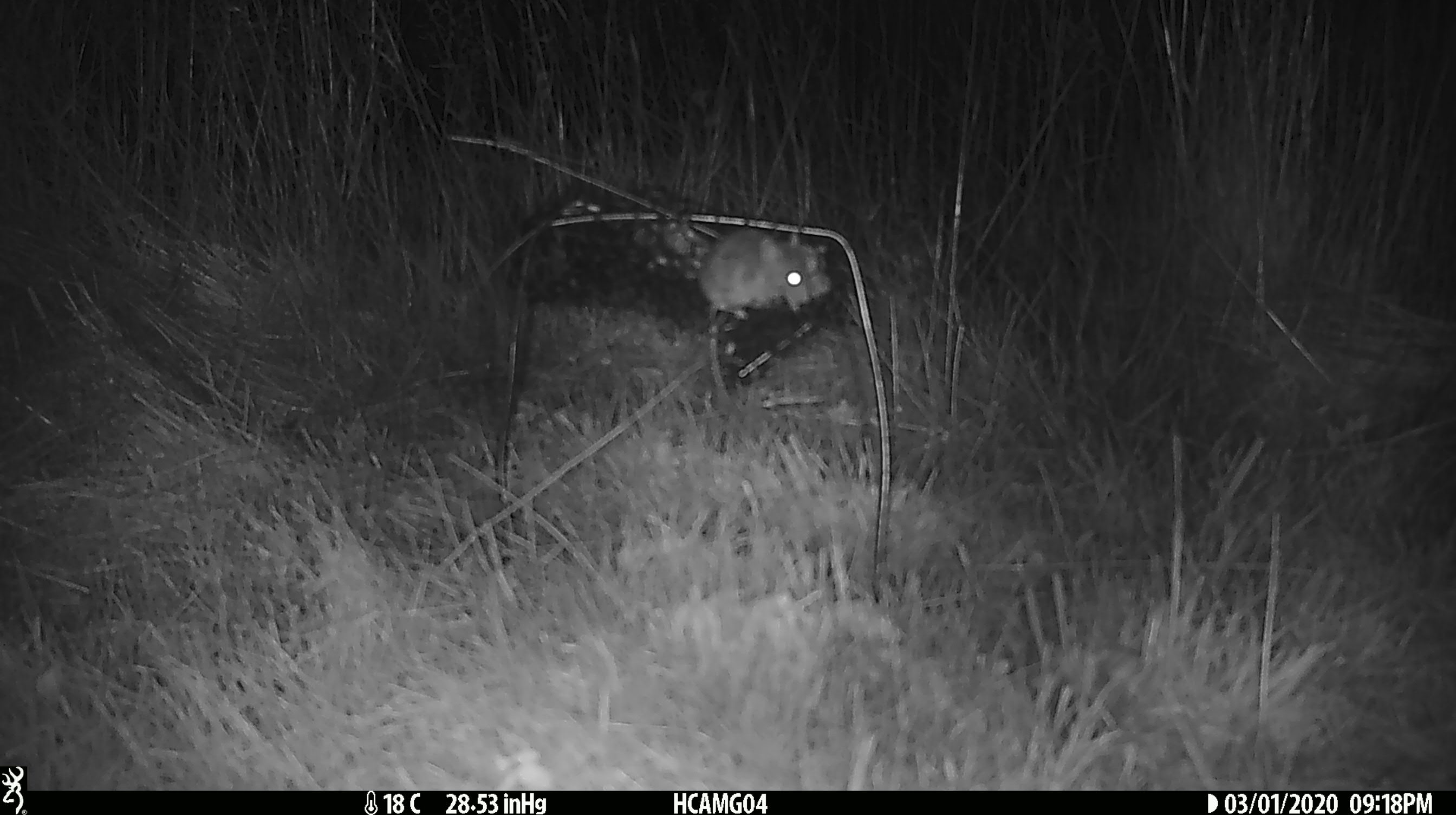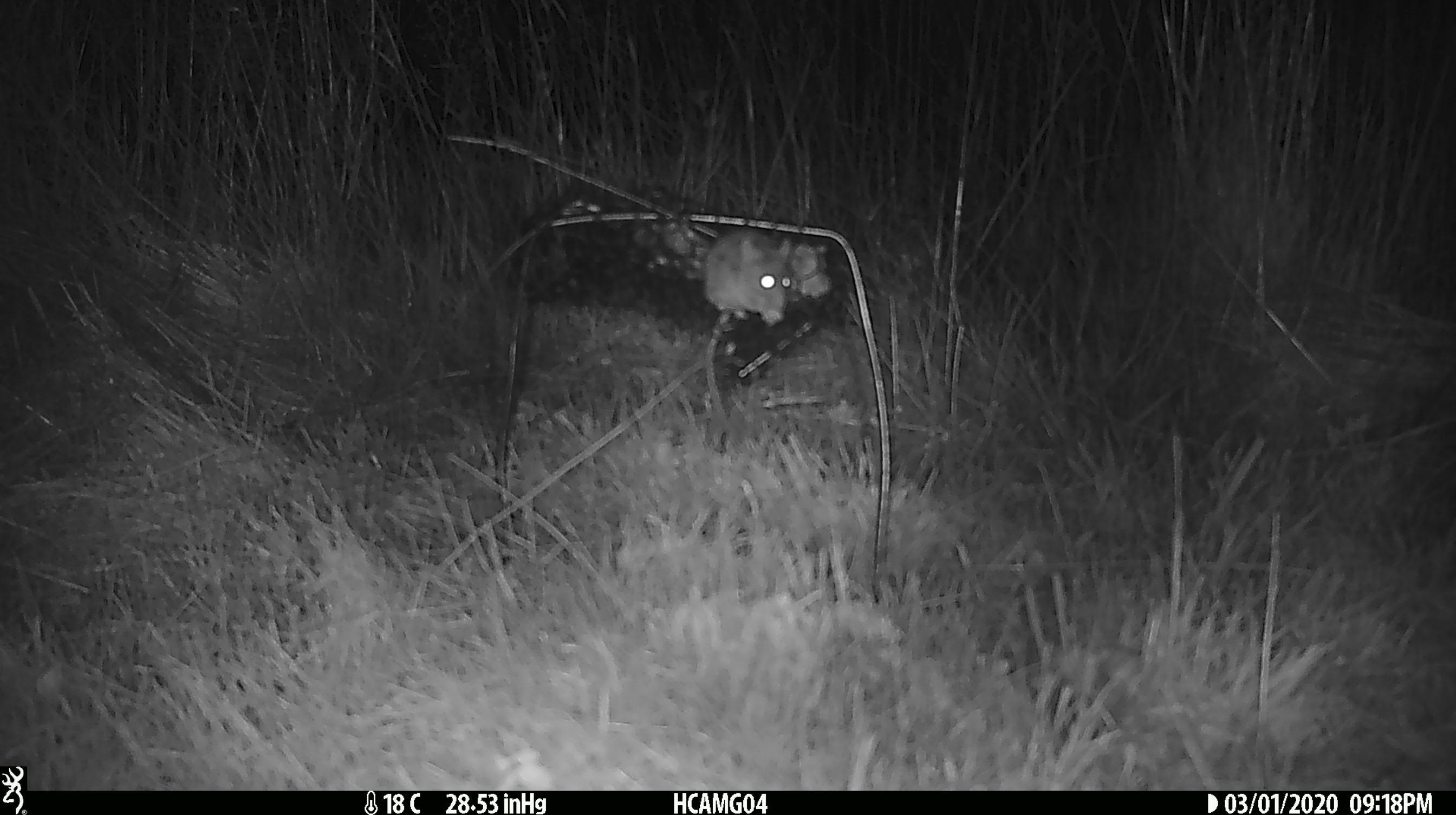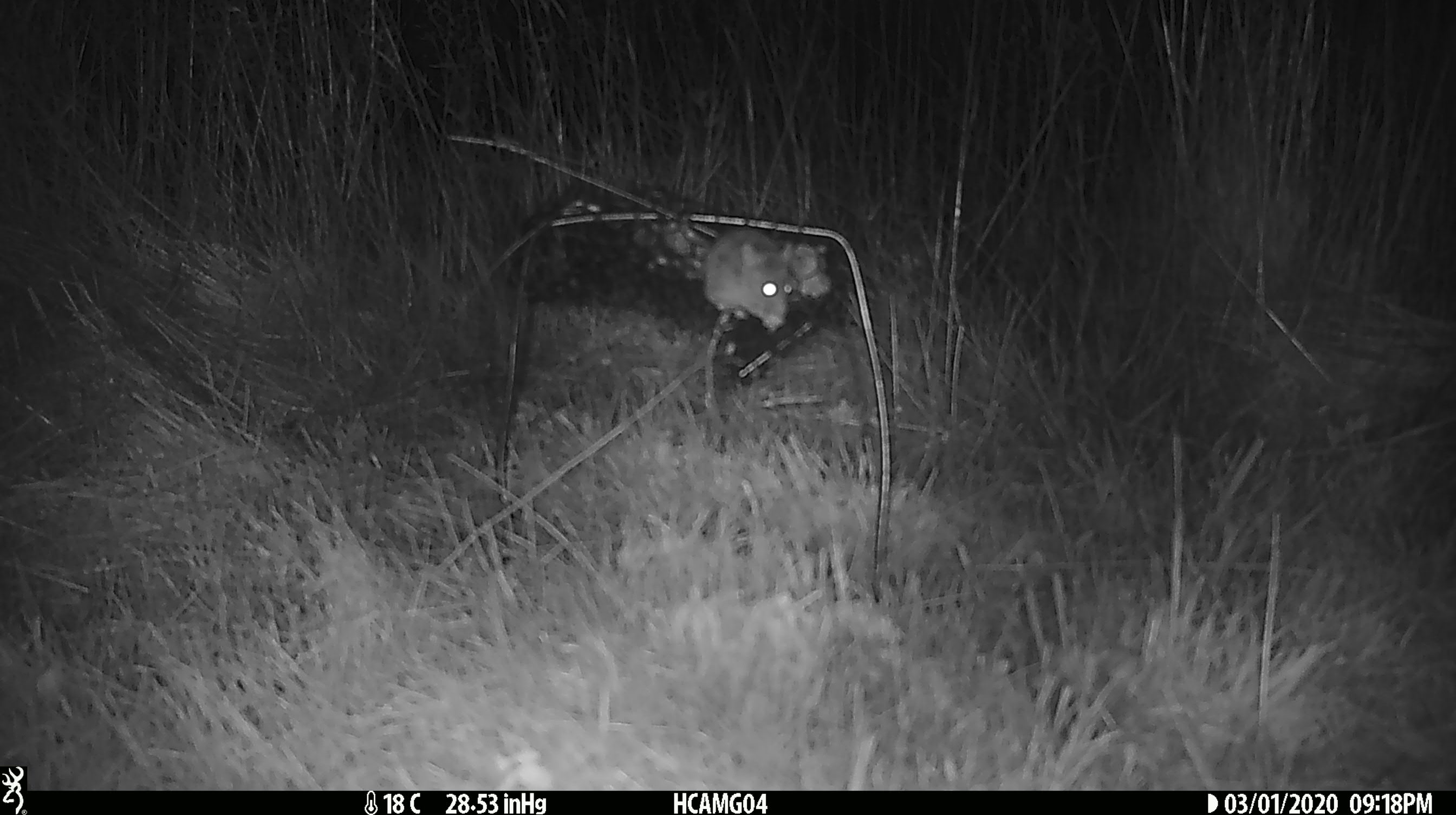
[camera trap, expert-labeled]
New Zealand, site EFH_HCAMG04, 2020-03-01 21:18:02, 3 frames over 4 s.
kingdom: Animalia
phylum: Chordata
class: Mammalia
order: Rodentia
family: Muridae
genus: Mus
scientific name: Mus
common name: mouse